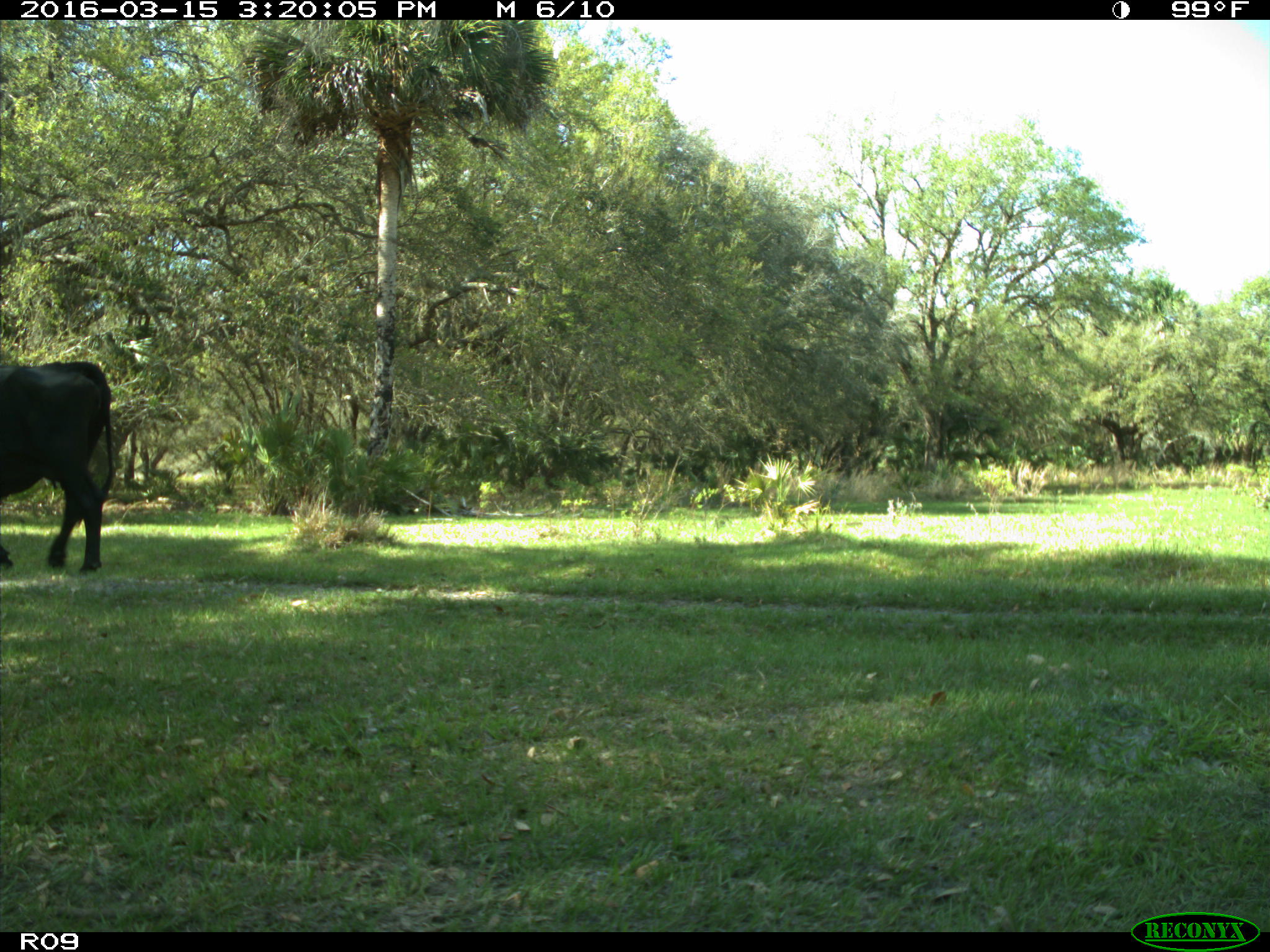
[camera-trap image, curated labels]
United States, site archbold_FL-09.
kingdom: Animalia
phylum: Chordata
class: Mammalia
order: Artiodactyla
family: Bovidae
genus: Bos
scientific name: Bos taurus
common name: domestic cow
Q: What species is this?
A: Bos taurus (domestic cow).